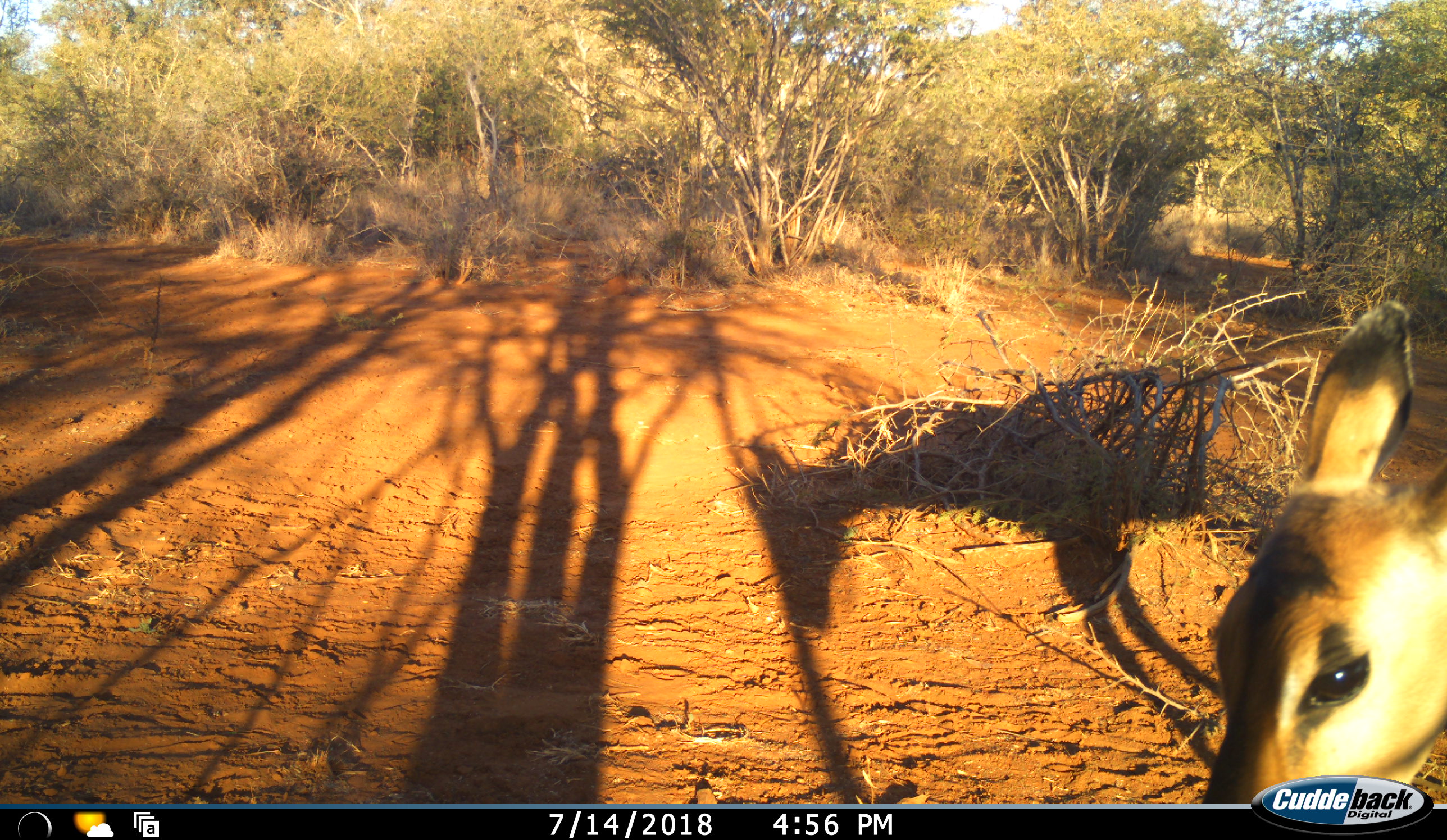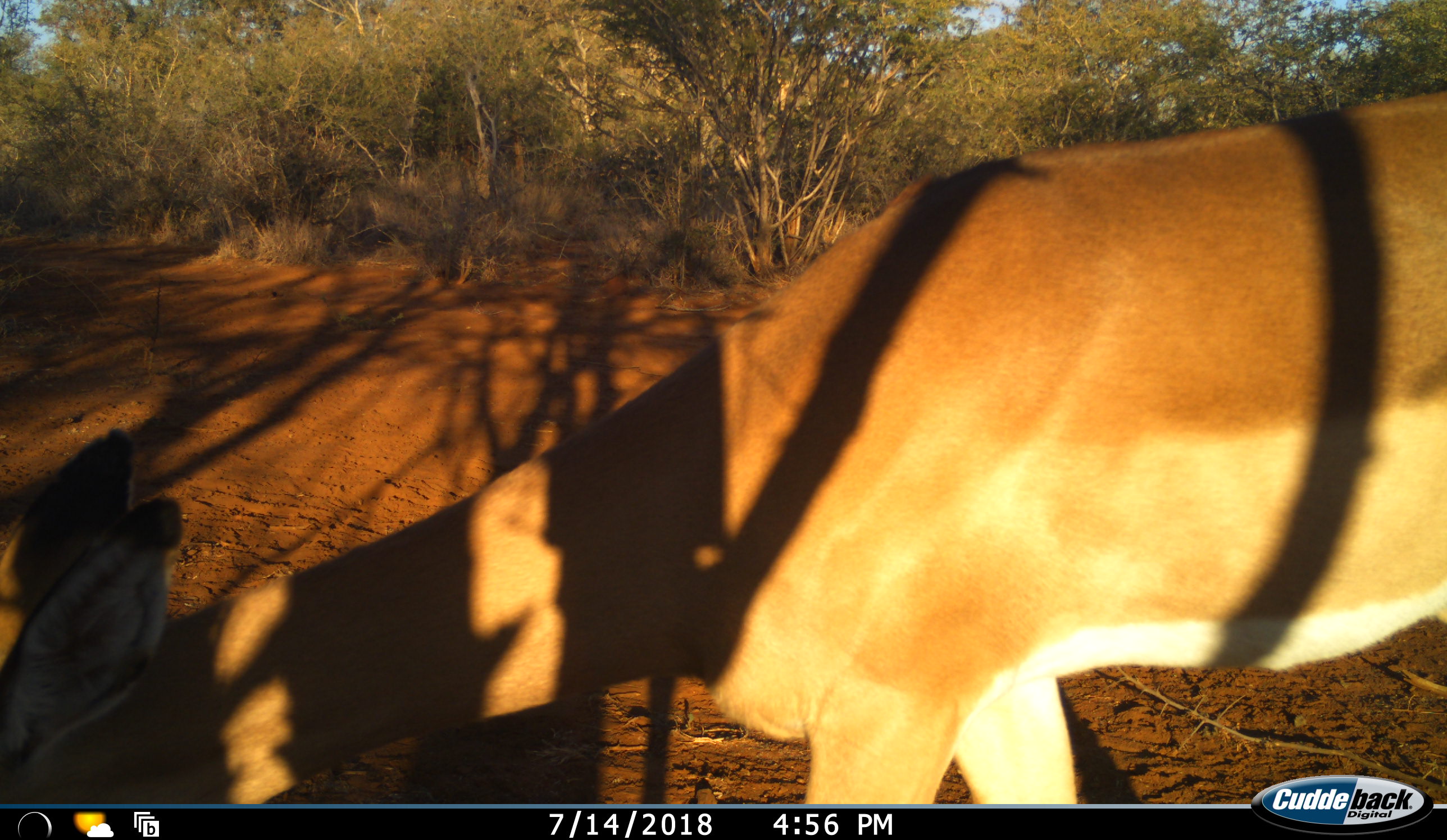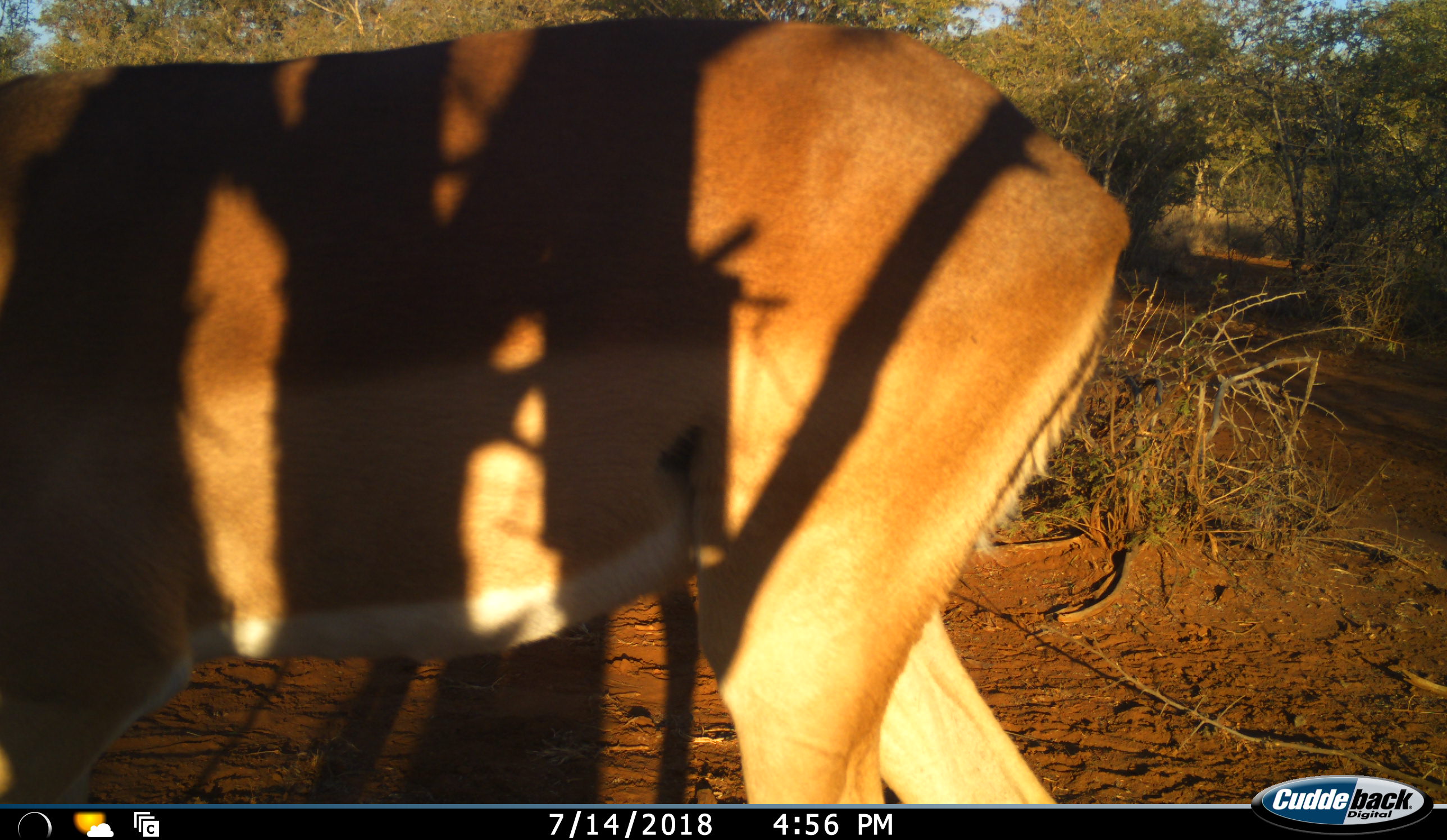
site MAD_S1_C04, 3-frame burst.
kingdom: Animalia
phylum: Chordata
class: Mammalia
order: Artiodactyla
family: Bovidae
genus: Aepyceros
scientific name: Aepyceros melampus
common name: impala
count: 1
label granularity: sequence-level